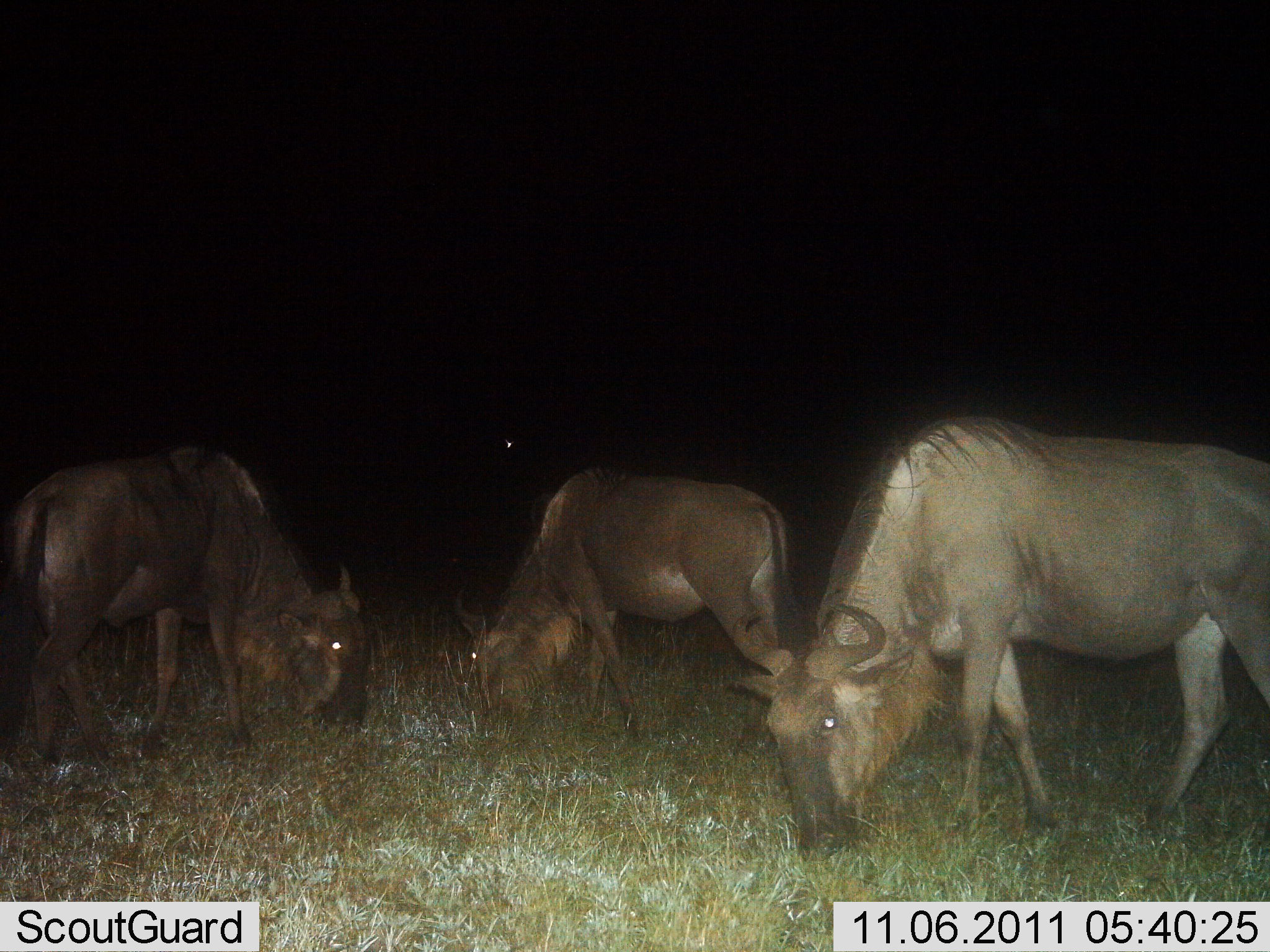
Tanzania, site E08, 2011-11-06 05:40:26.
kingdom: Animalia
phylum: Chordata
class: Mammalia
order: Artiodactyla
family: Bovidae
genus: Connochaetes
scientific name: Connochaetes taurinus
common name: blue wildebeest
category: wildebeest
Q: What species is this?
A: Wildebeest (blue wildebeest) (Connochaetes taurinus).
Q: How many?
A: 3.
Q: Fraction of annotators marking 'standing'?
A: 15%.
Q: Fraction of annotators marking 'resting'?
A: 0%.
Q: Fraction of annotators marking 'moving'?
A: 0%.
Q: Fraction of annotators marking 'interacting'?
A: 0%.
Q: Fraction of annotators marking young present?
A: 0%.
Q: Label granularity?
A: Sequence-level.